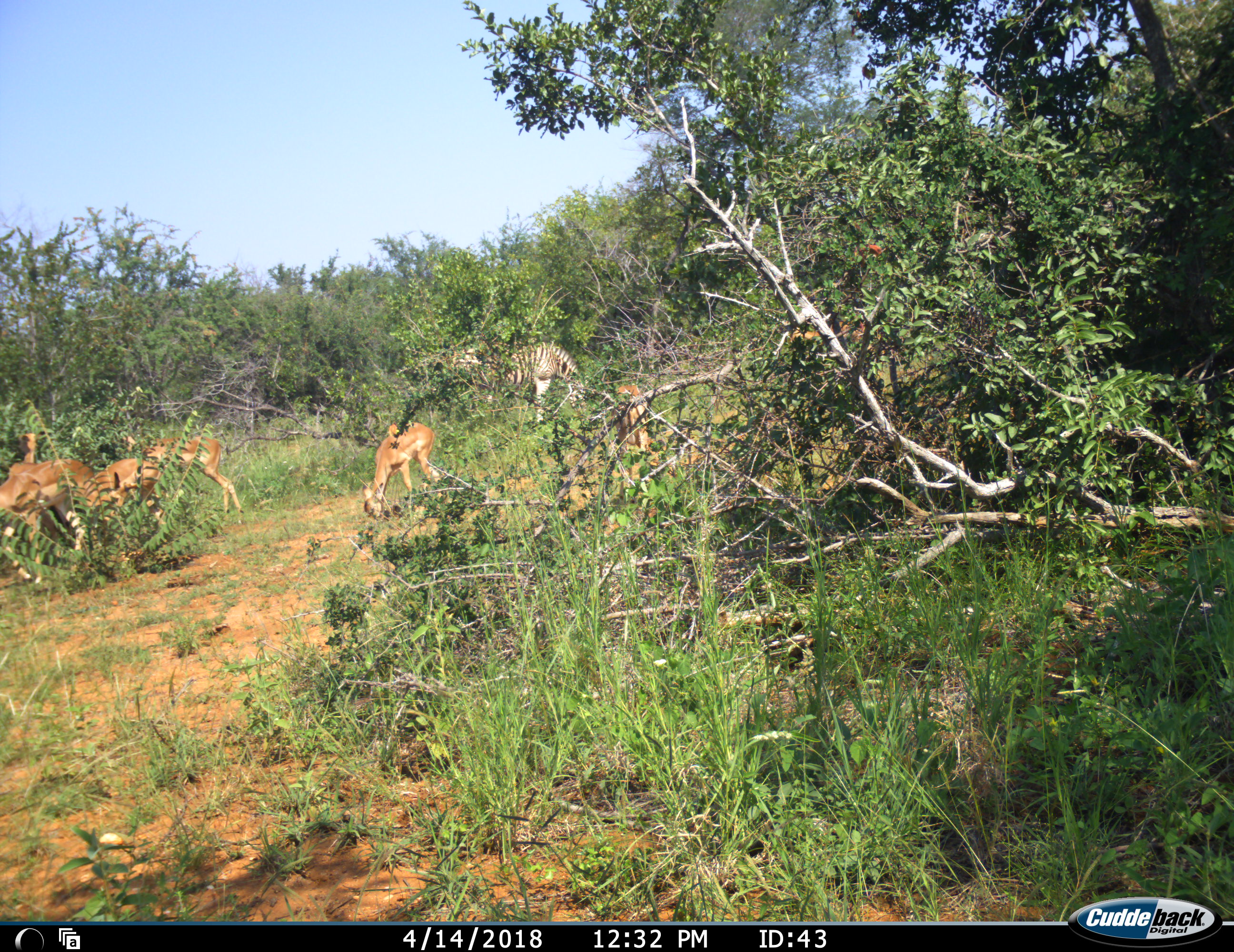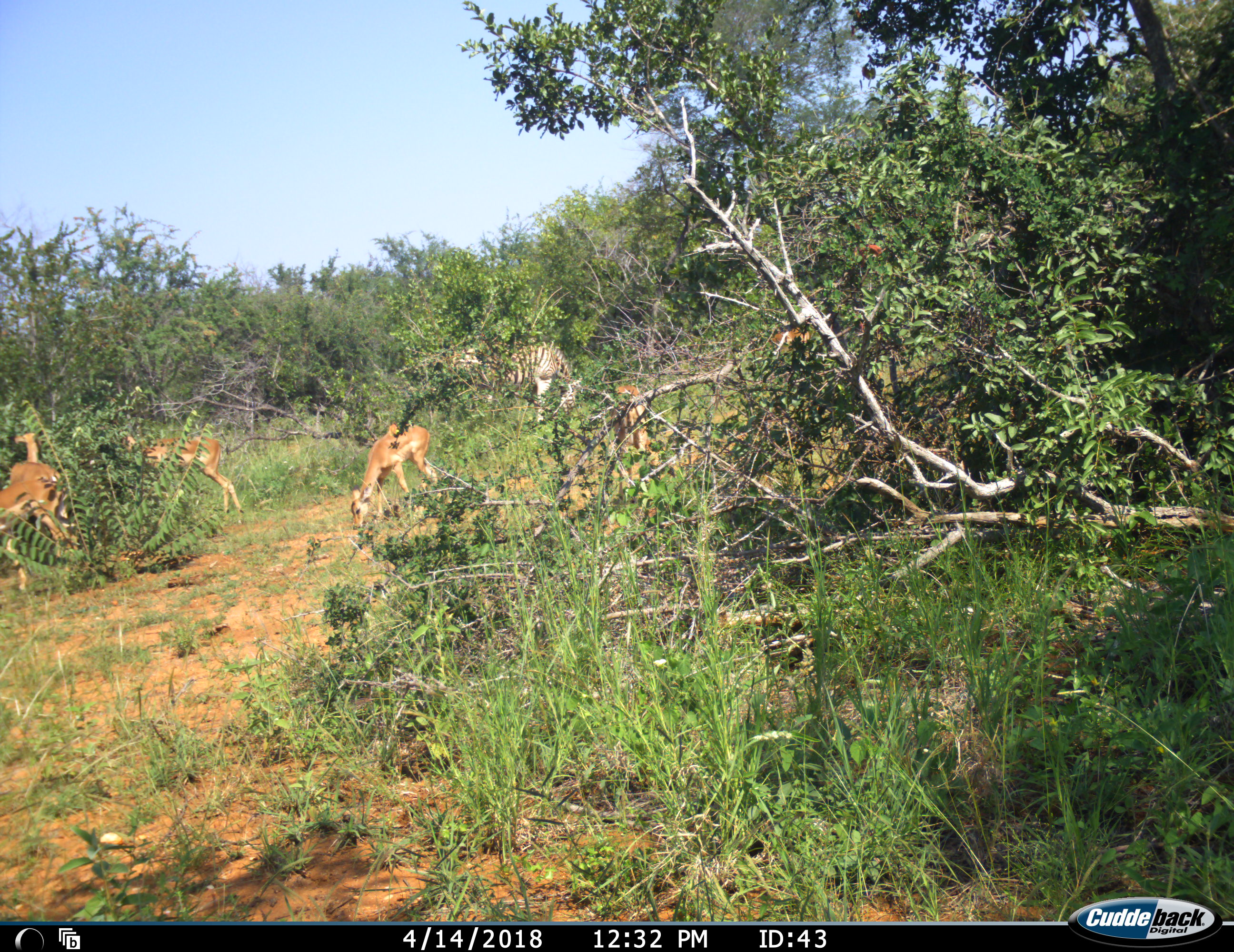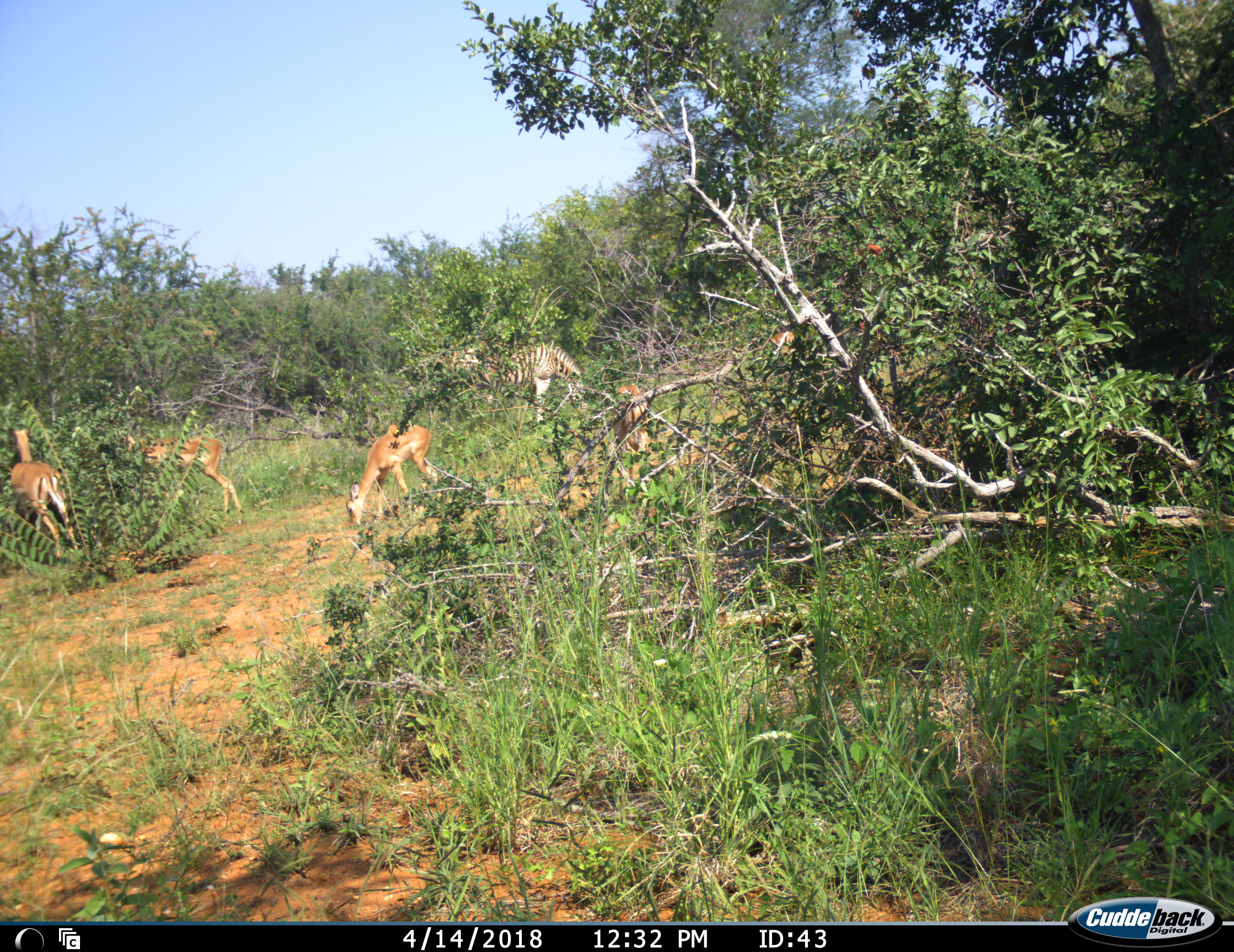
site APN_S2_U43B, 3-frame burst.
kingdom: Animalia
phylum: Chordata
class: Mammalia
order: Artiodactyla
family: Bovidae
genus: Aepyceros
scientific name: Aepyceros melampus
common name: impala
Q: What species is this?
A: Impala (Aepyceros melampus).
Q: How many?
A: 6.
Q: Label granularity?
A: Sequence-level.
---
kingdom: Animalia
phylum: Chordata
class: Mammalia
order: Perissodactyla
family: Equidae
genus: Equus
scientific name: Equus quagga burchellii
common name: burchell's zebra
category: zebraburchells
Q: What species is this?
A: Zebraburchells (burchell's zebra) (Equus quagga burchellii).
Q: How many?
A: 1.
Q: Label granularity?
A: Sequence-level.